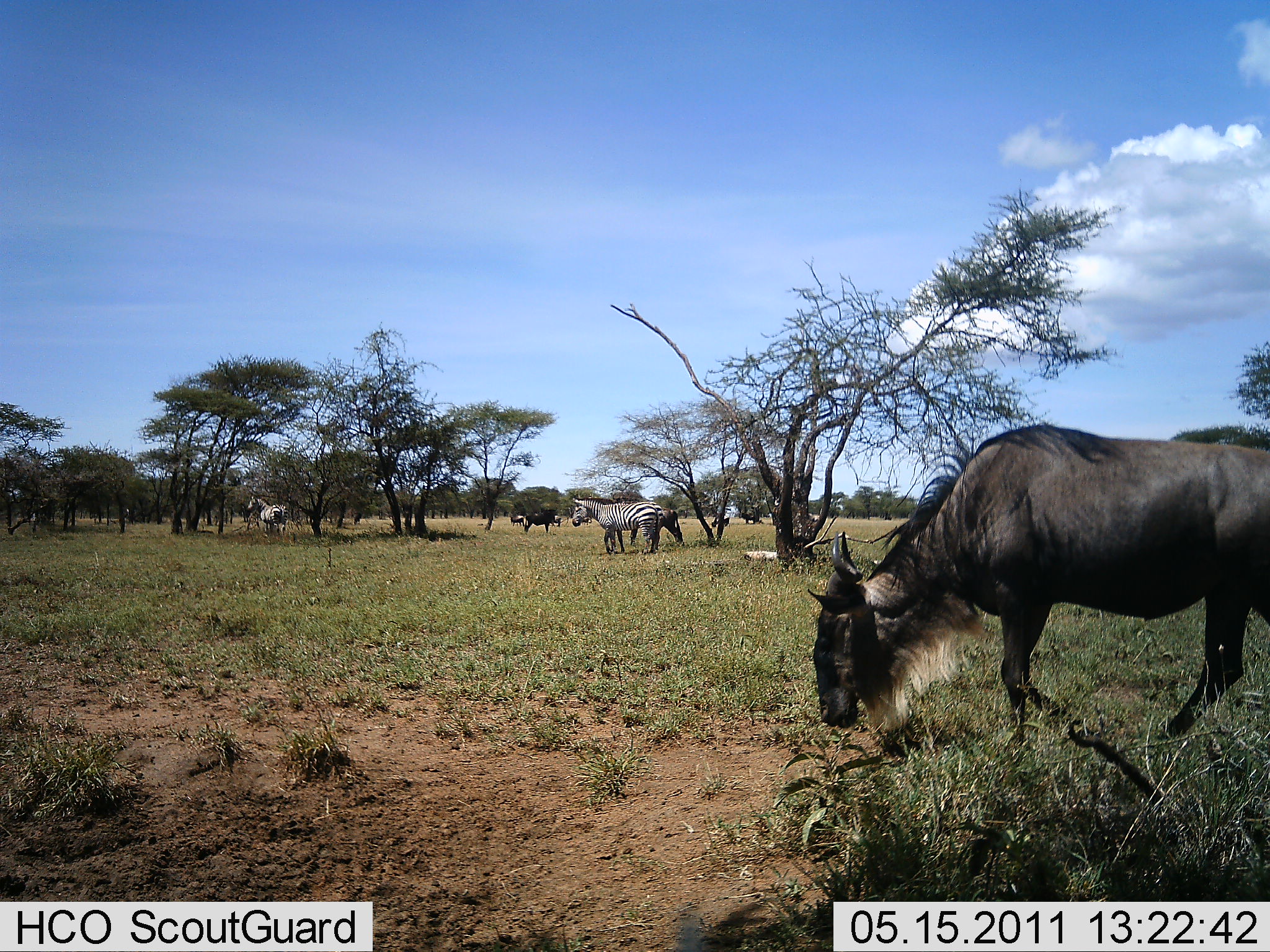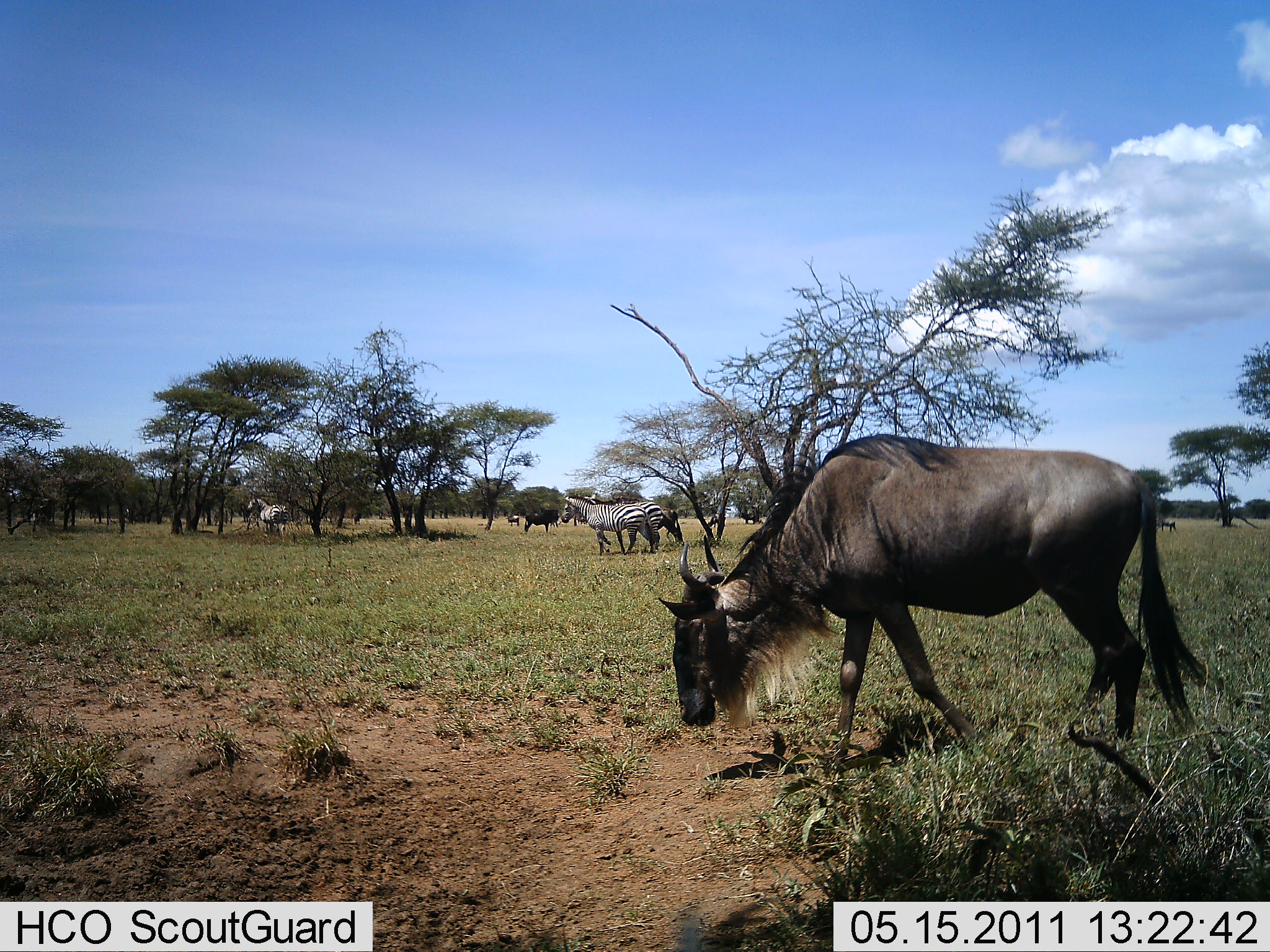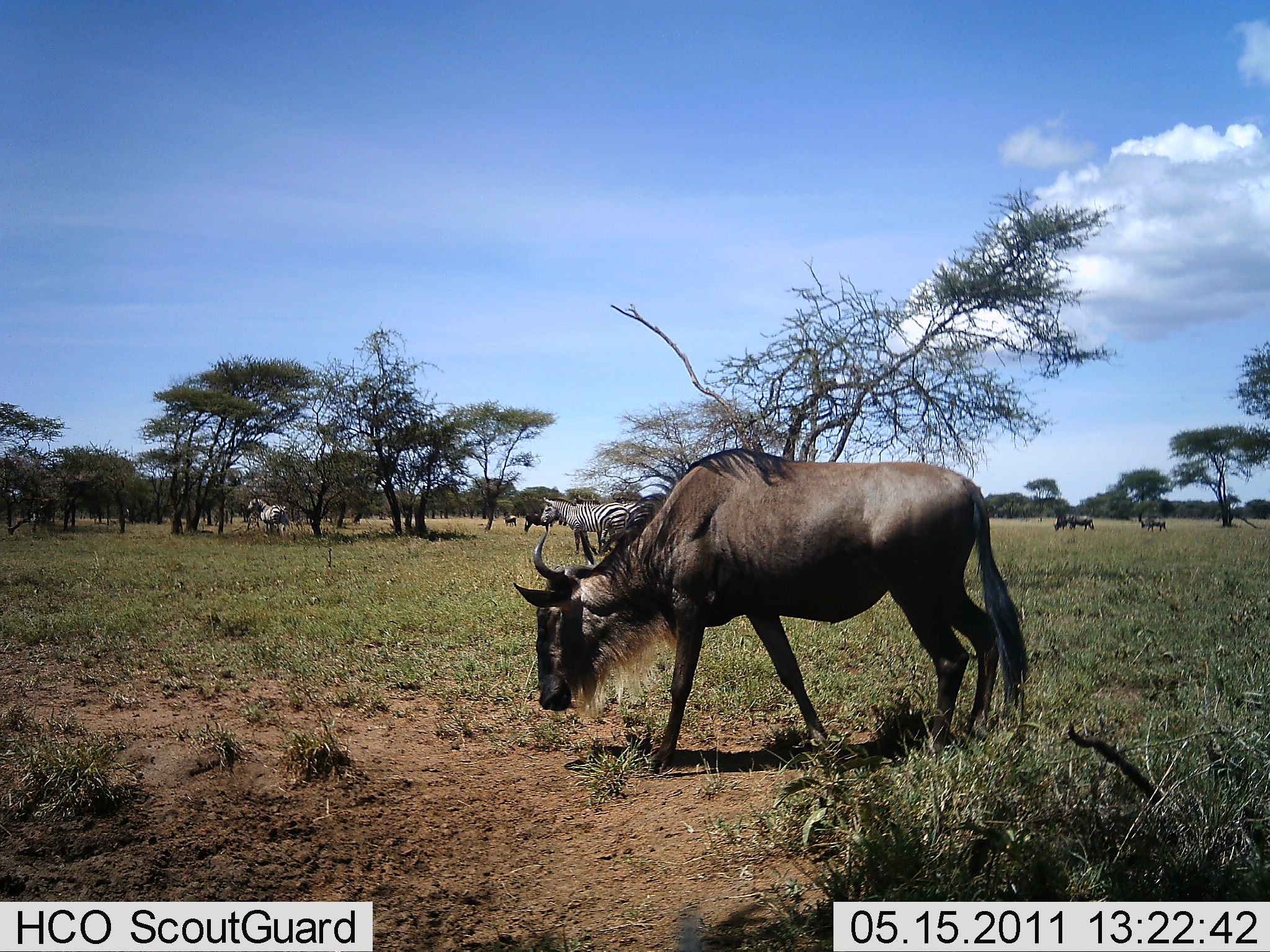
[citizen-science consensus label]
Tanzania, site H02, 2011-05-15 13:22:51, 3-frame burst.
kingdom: Animalia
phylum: Chordata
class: Mammalia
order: Artiodactyla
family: Bovidae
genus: Connochaetes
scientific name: Connochaetes taurinus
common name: blue wildebeest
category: wildebeest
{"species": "wildebeest (blue wildebeest) (Connochaetes taurinus)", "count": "1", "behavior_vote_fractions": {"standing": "18%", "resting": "0%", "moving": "71%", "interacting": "0%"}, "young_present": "0%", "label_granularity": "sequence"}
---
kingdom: Animalia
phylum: Chordata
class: Mammalia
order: Perissodactyla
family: Equidae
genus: Equus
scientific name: Equus quagga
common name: plains zebra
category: zebra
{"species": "zebra (plains zebra) (Equus quagga)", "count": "3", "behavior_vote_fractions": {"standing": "56%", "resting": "0%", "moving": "50%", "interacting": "6%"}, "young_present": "0%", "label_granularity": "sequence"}